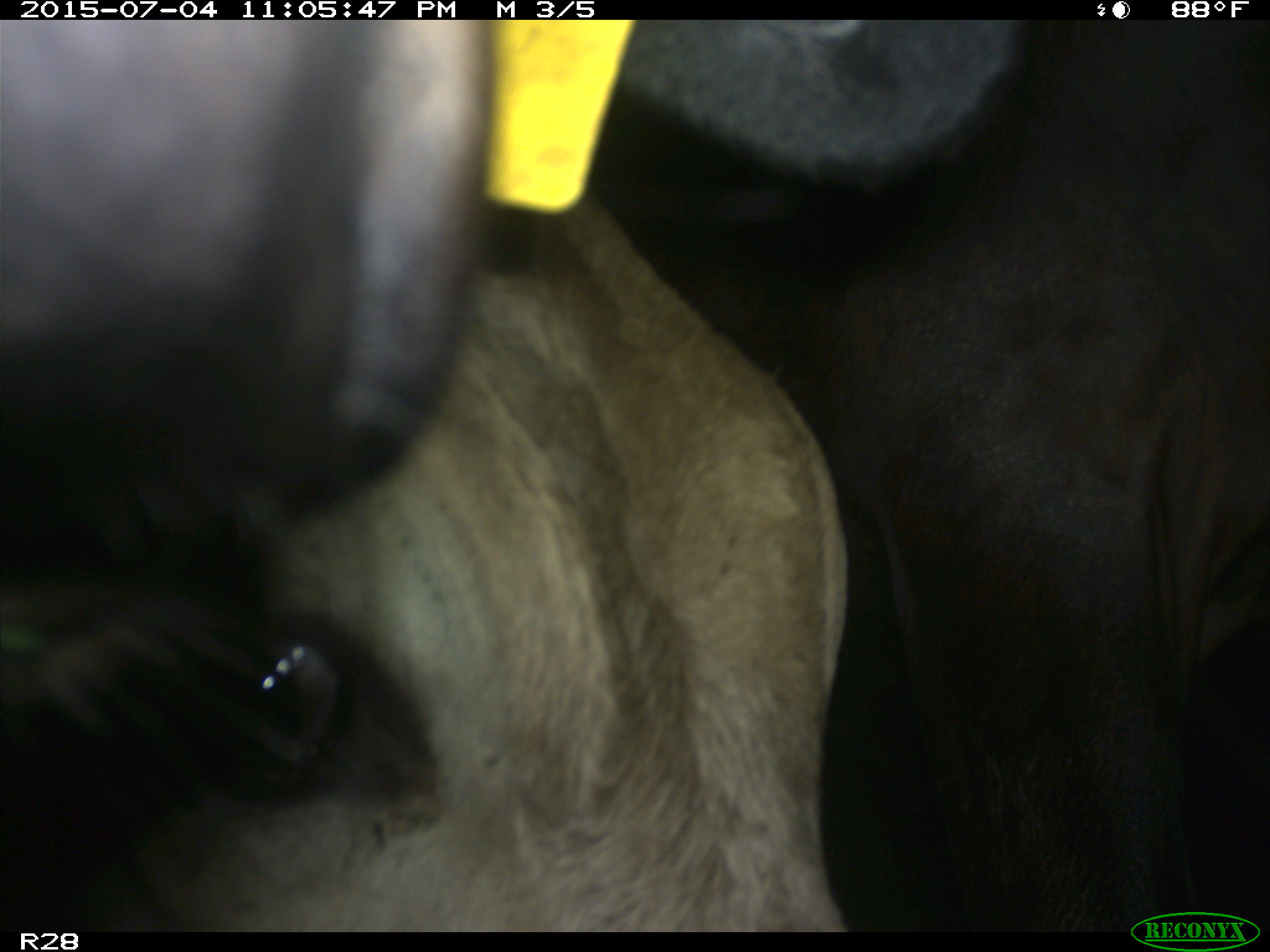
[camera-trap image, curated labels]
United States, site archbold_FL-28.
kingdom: Animalia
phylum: Chordata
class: Mammalia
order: Artiodactyla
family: Bovidae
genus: Bos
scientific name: Bos taurus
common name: domestic cow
Bos taurus (domestic cow).